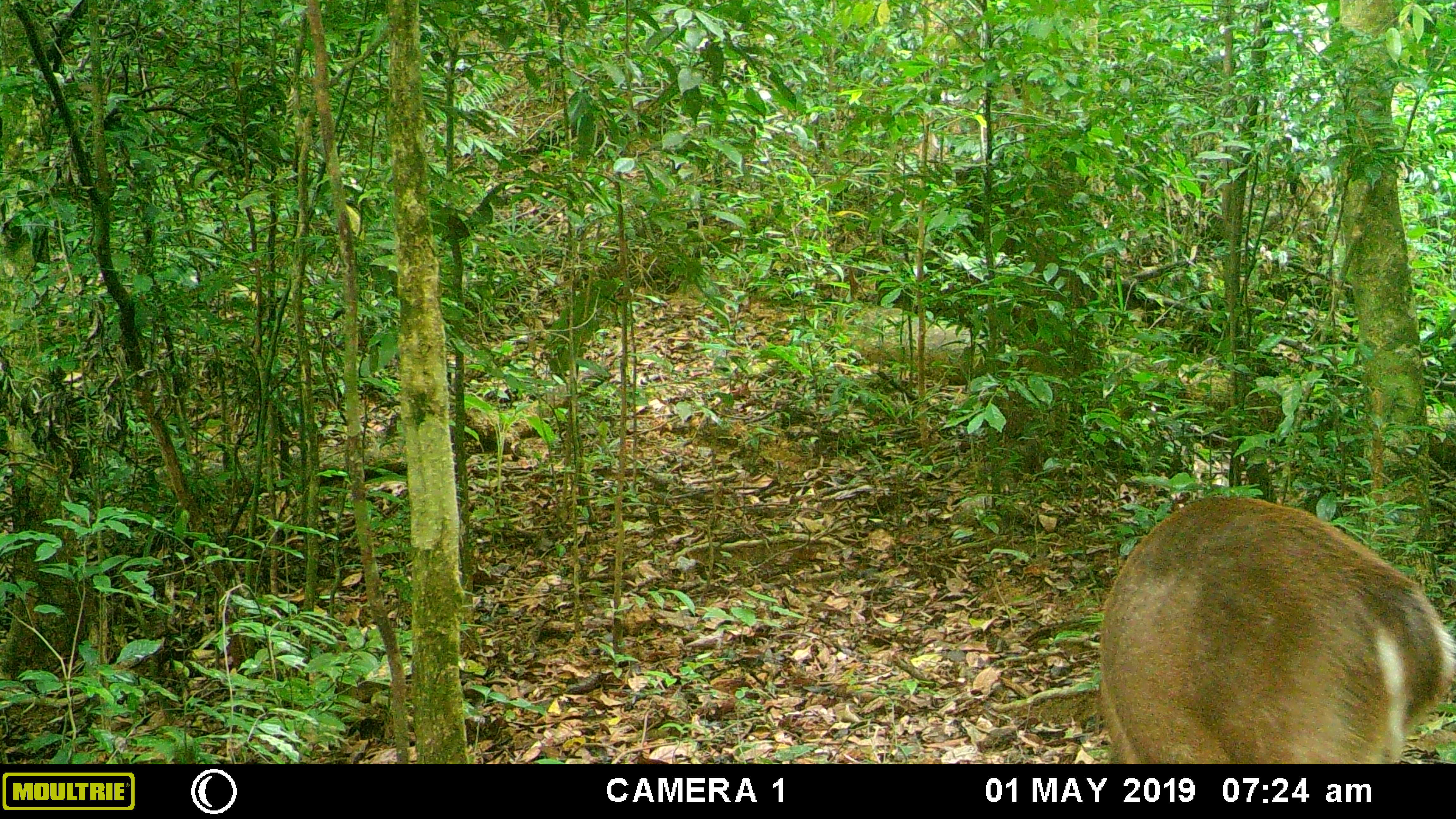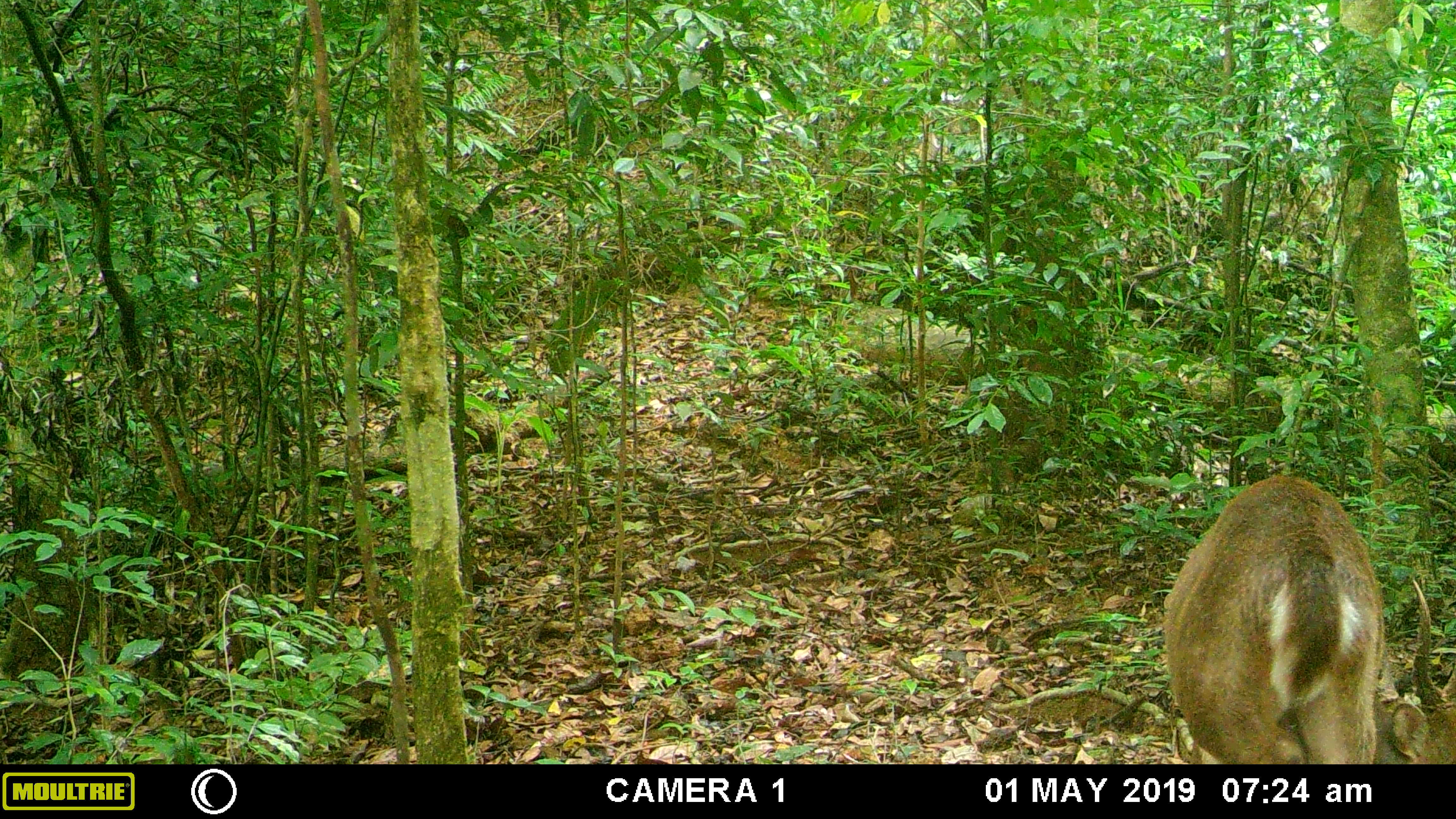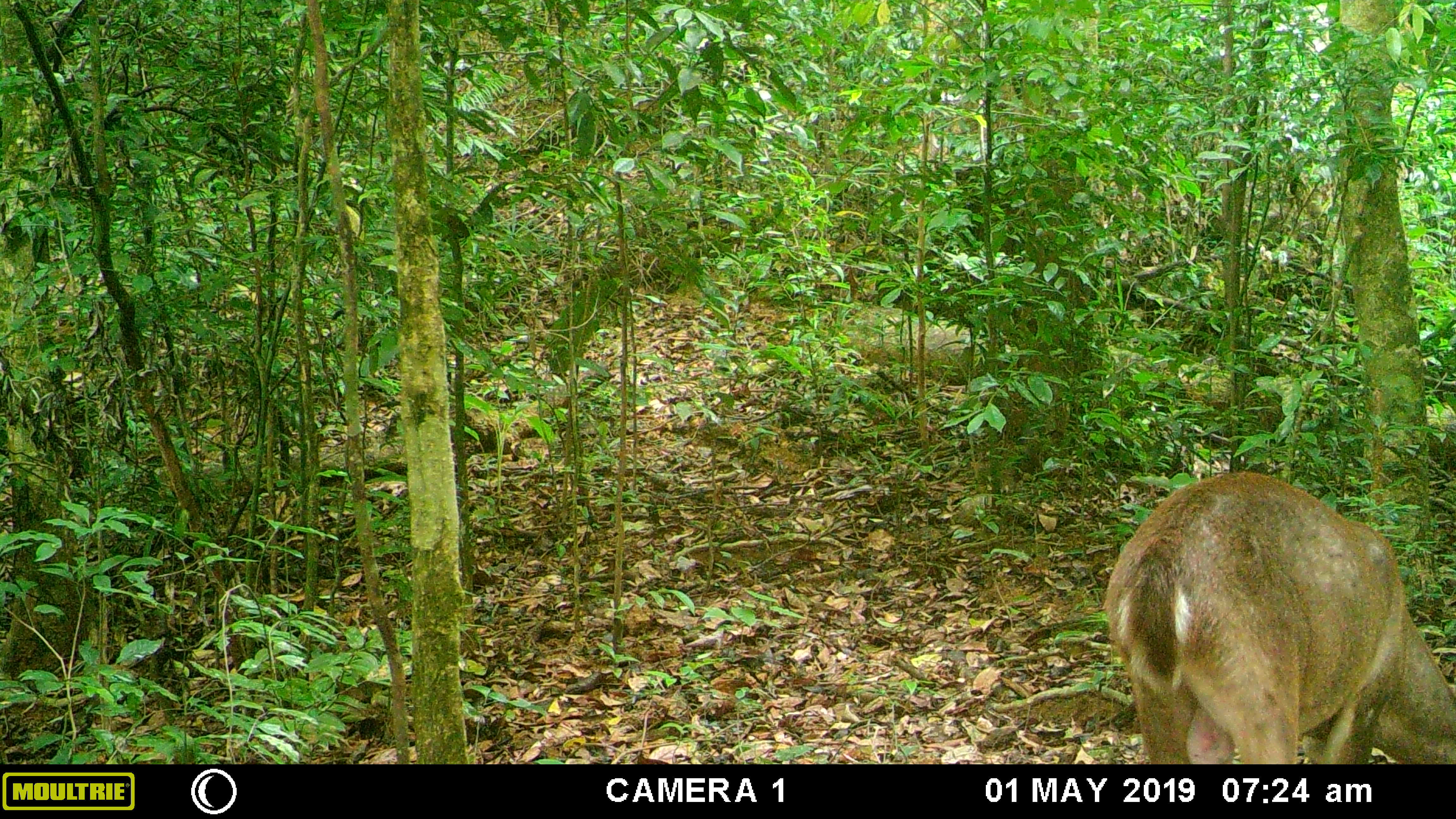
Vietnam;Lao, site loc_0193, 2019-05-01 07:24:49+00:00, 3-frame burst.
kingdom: Animalia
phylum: Chordata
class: Mammalia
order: Artiodactyla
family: Cervidae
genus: Muntiacus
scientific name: Muntiacus vuquangensis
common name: large-antlered muntjac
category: large antlered muntjac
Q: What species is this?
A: Large antlered muntjac (large-antlered muntjac) (Muntiacus vuquangensis).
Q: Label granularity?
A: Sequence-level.